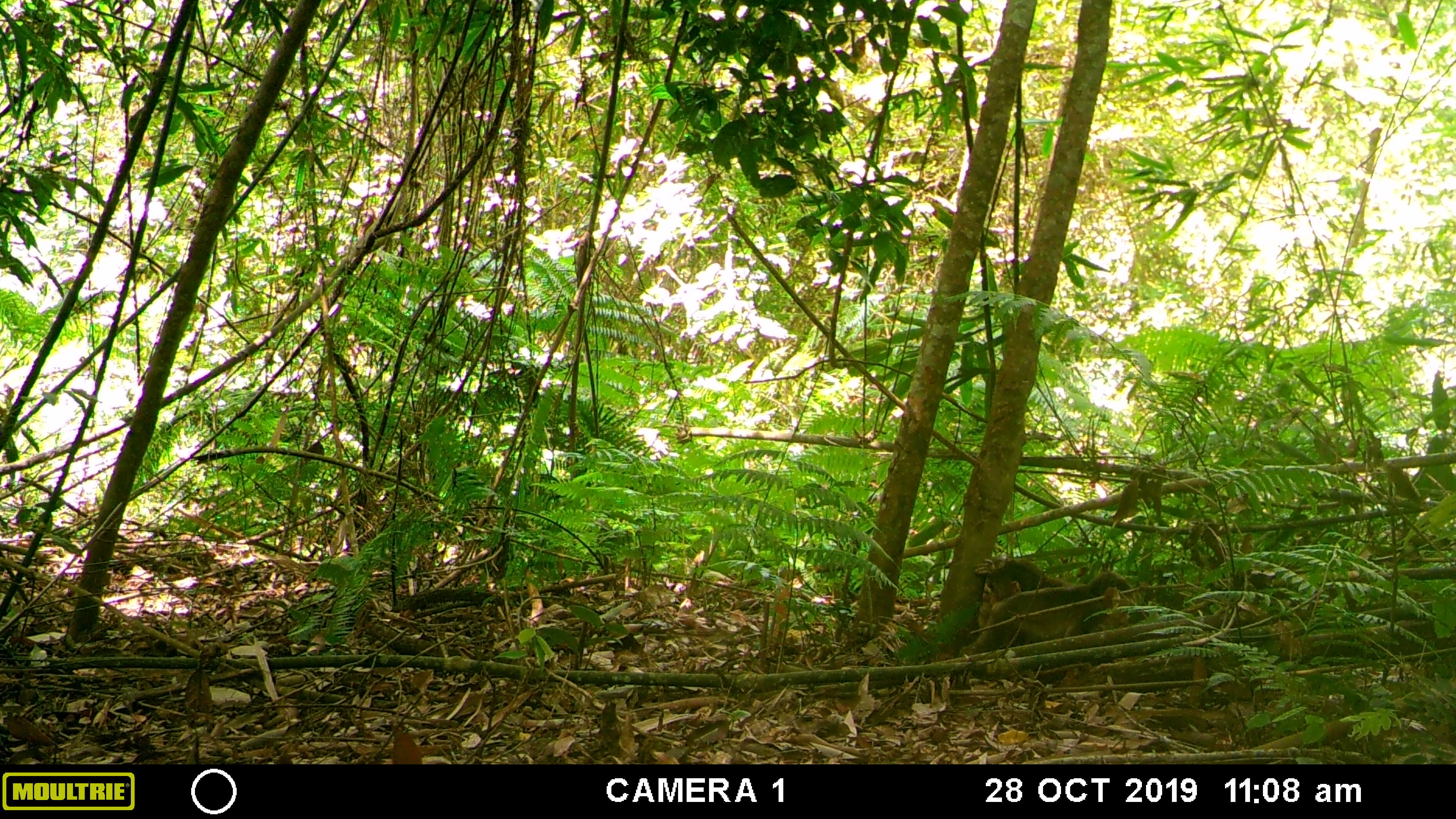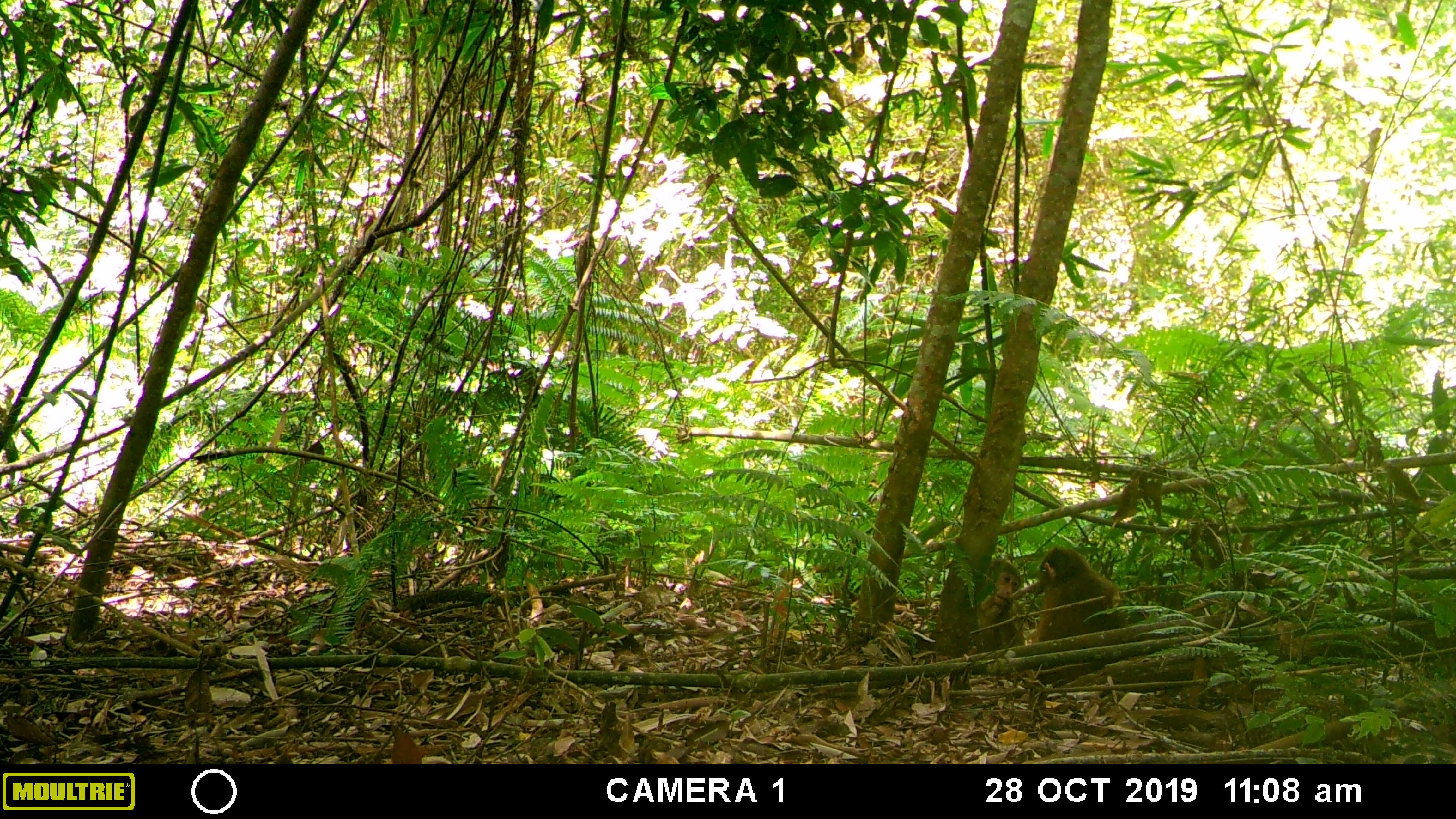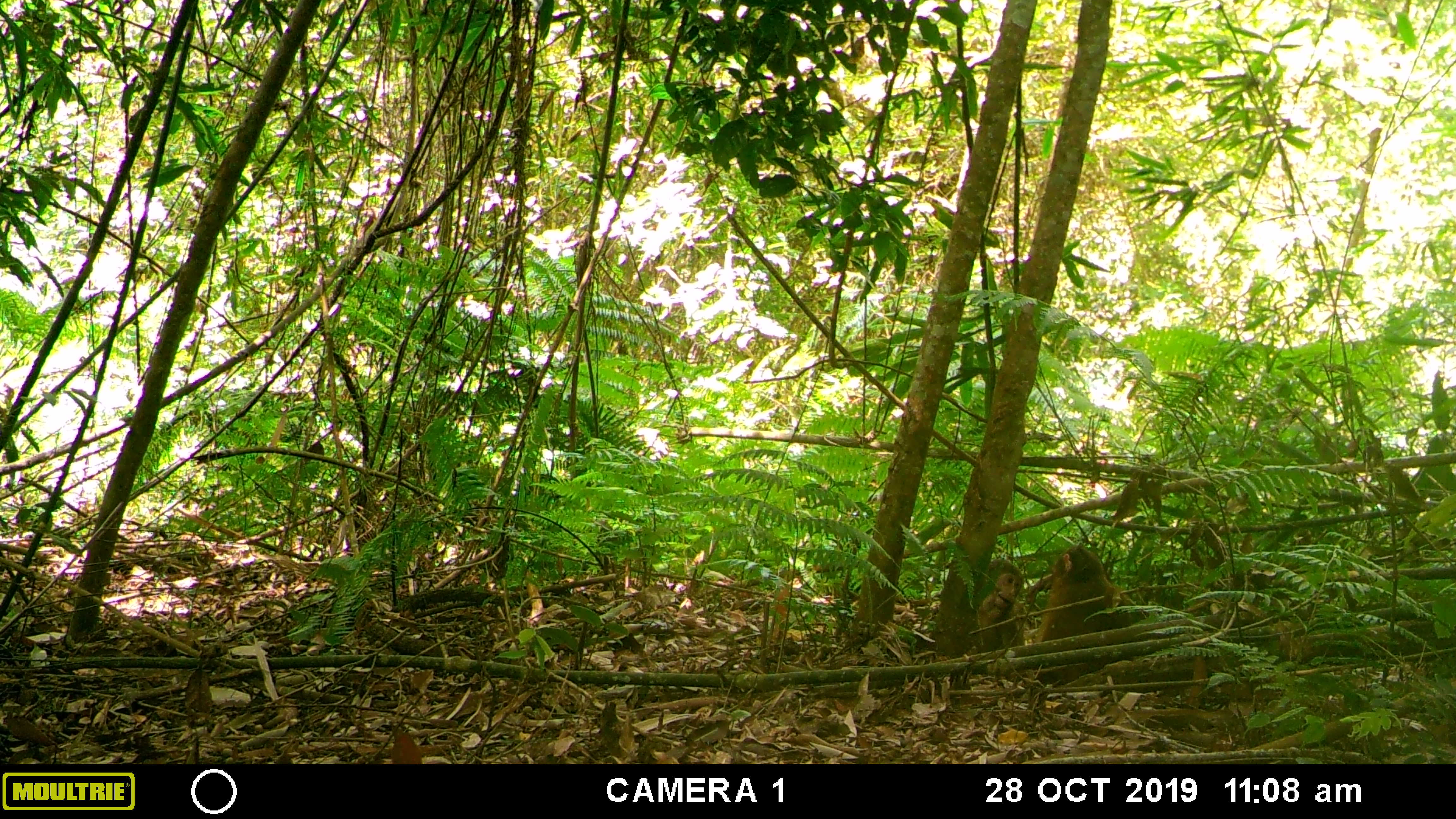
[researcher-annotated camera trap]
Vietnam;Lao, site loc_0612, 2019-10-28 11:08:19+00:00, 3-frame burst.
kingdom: Animalia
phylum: Chordata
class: Mammalia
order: Primates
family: Cercopithecidae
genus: Macaca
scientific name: Macaca arctoides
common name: stump-tailed macaque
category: stump tailed macaque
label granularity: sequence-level